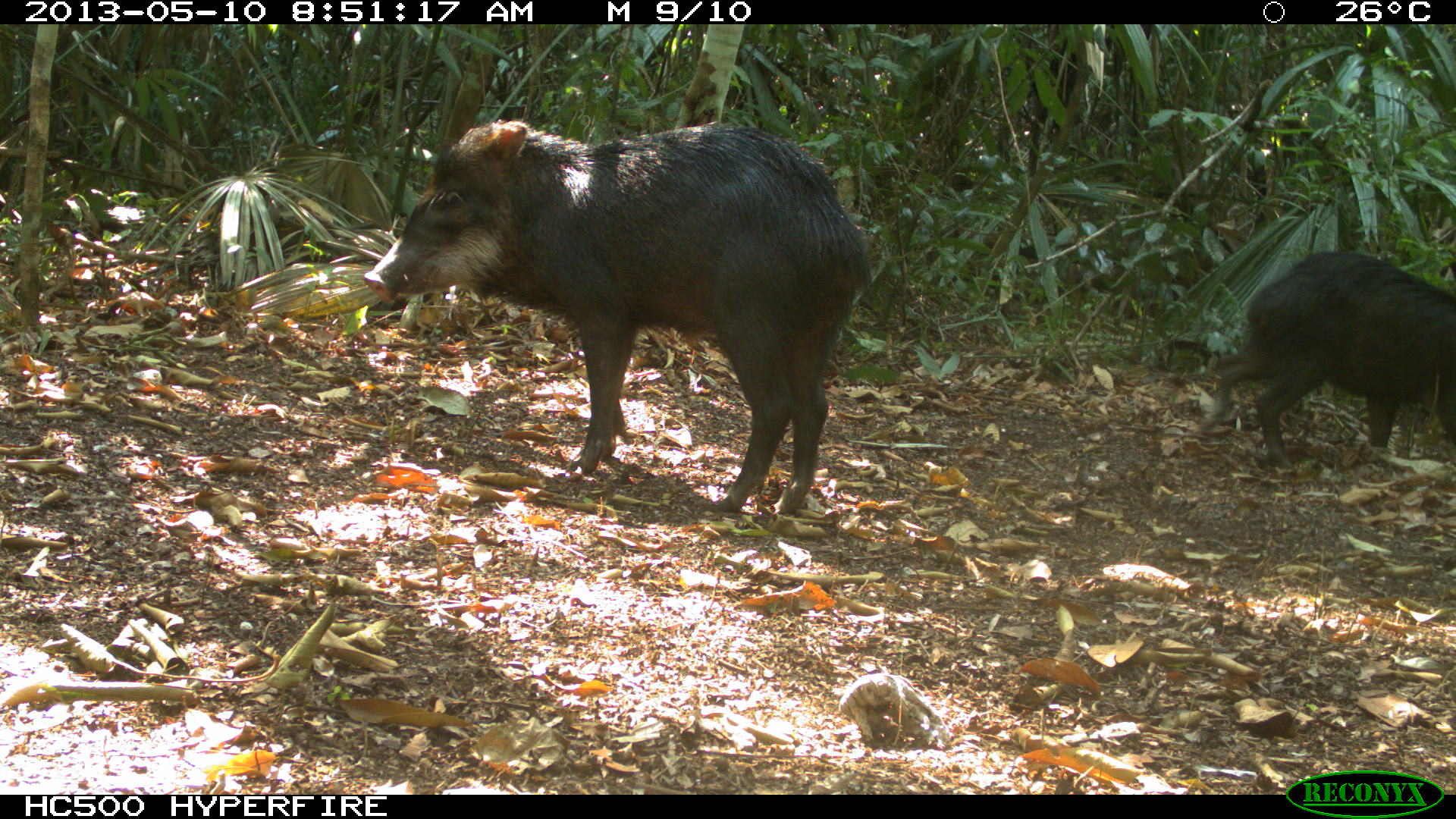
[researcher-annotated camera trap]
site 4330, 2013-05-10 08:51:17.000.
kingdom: Animalia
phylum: Chordata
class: Mammalia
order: Artiodactyla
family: Tayassuidae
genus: Tayassu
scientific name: Tayassu pecari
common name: white-lipped peccary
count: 2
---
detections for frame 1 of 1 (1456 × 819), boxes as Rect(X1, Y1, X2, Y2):
tayassu pecari: Rect(360, 115, 875, 519); Rect(1199, 249, 1456, 475)